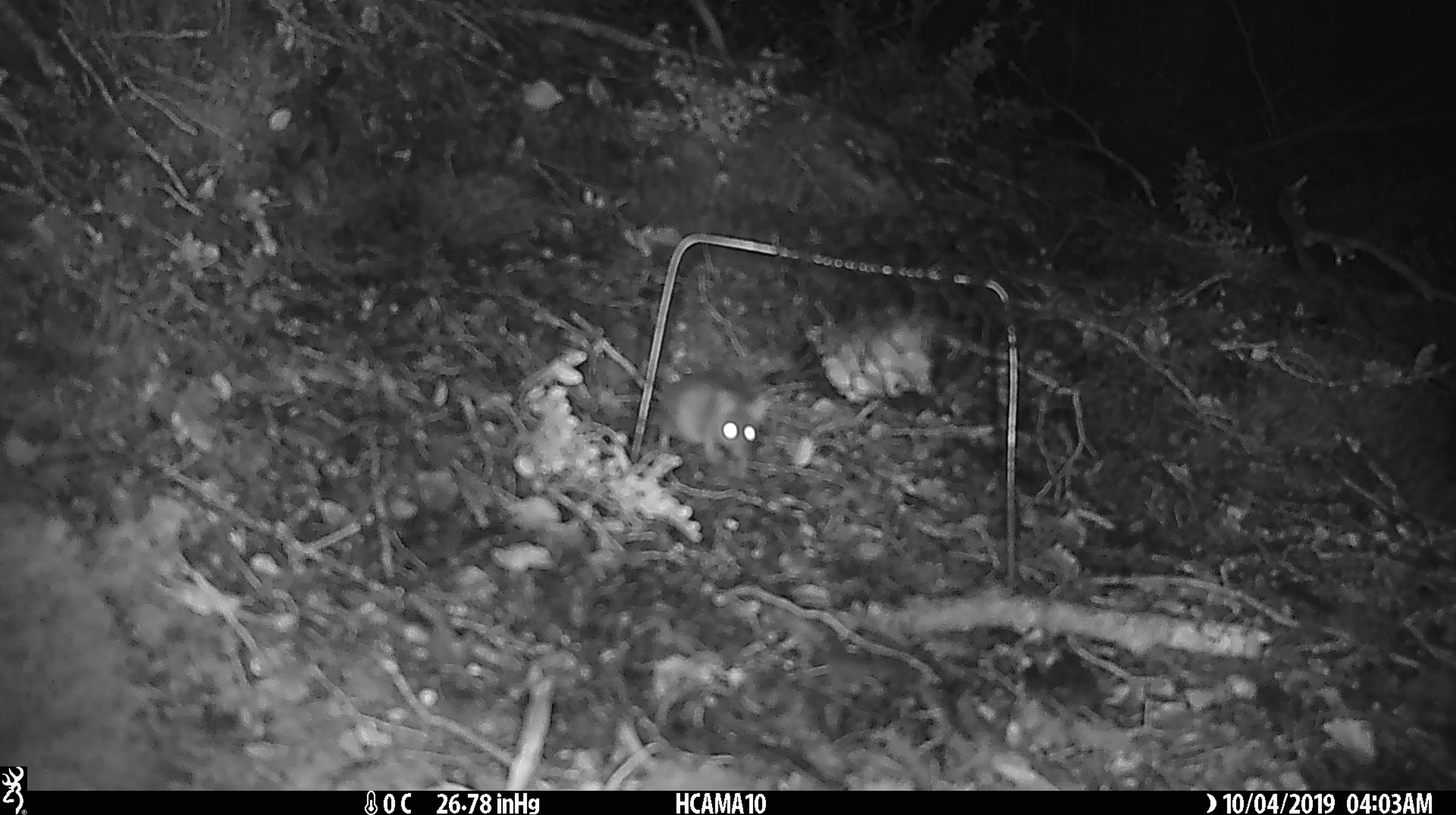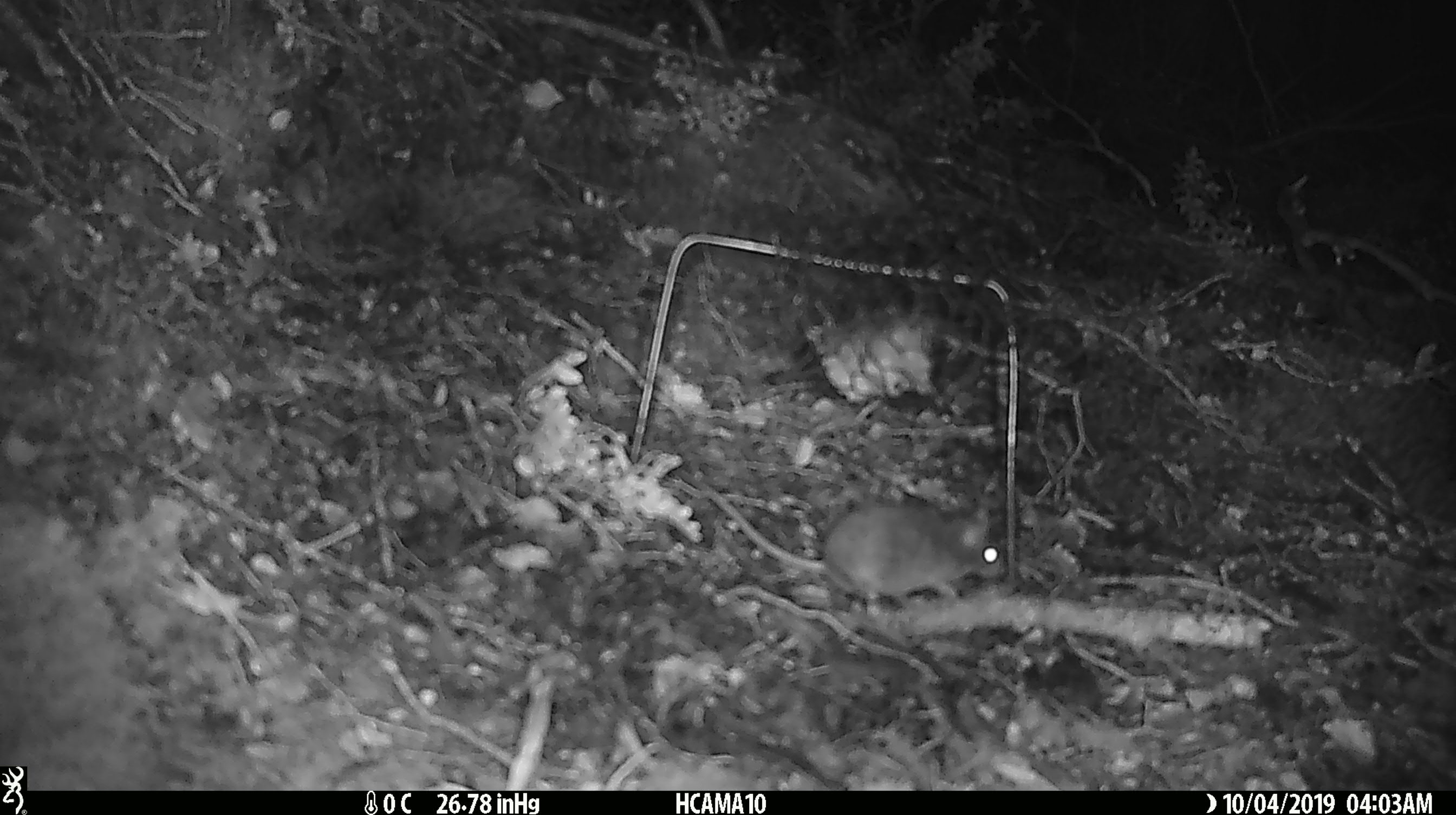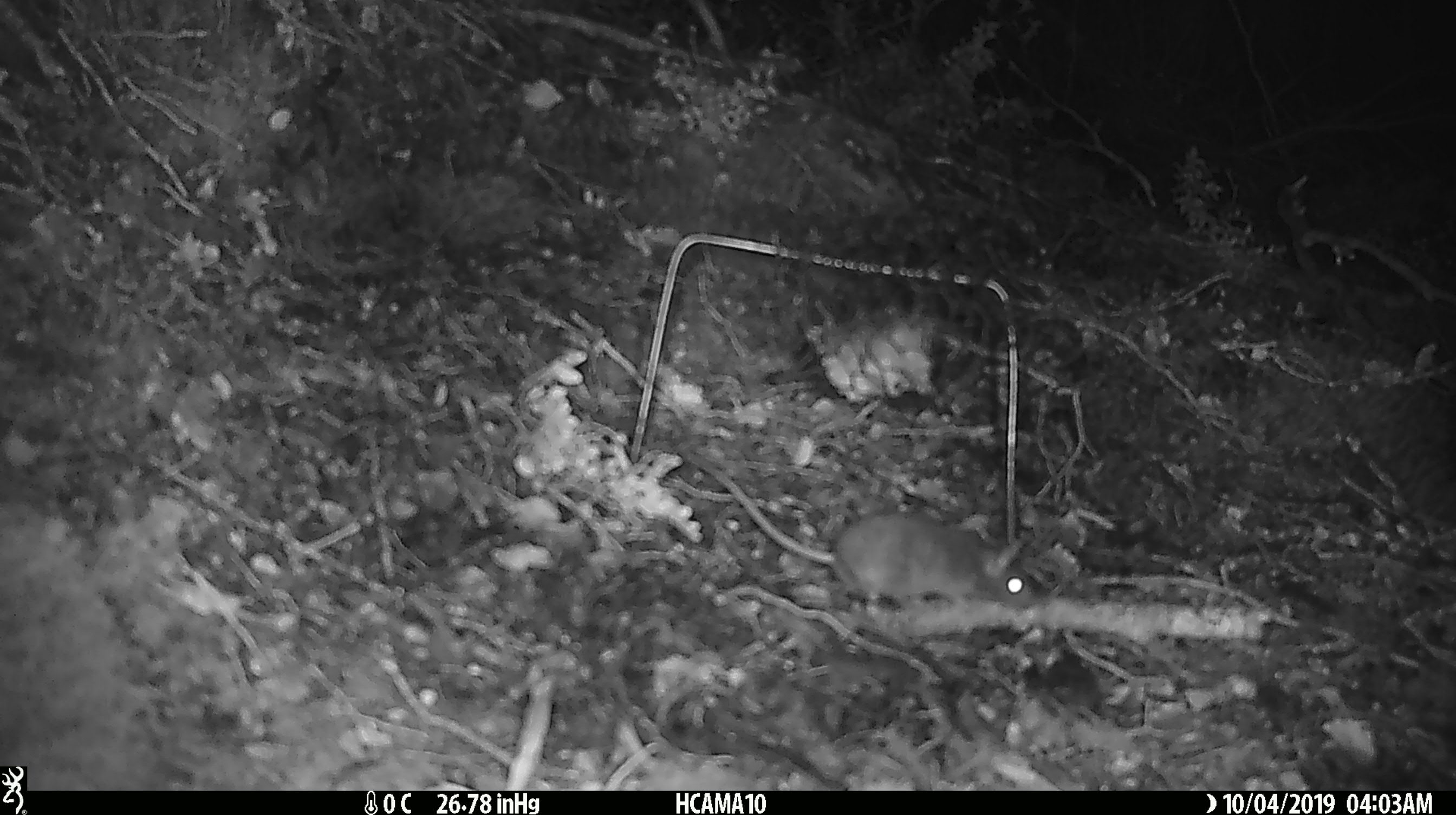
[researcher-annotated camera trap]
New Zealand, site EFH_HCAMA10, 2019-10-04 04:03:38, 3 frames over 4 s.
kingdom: Animalia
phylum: Chordata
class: Mammalia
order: Rodentia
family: Muridae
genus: Mus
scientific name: Mus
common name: mouse